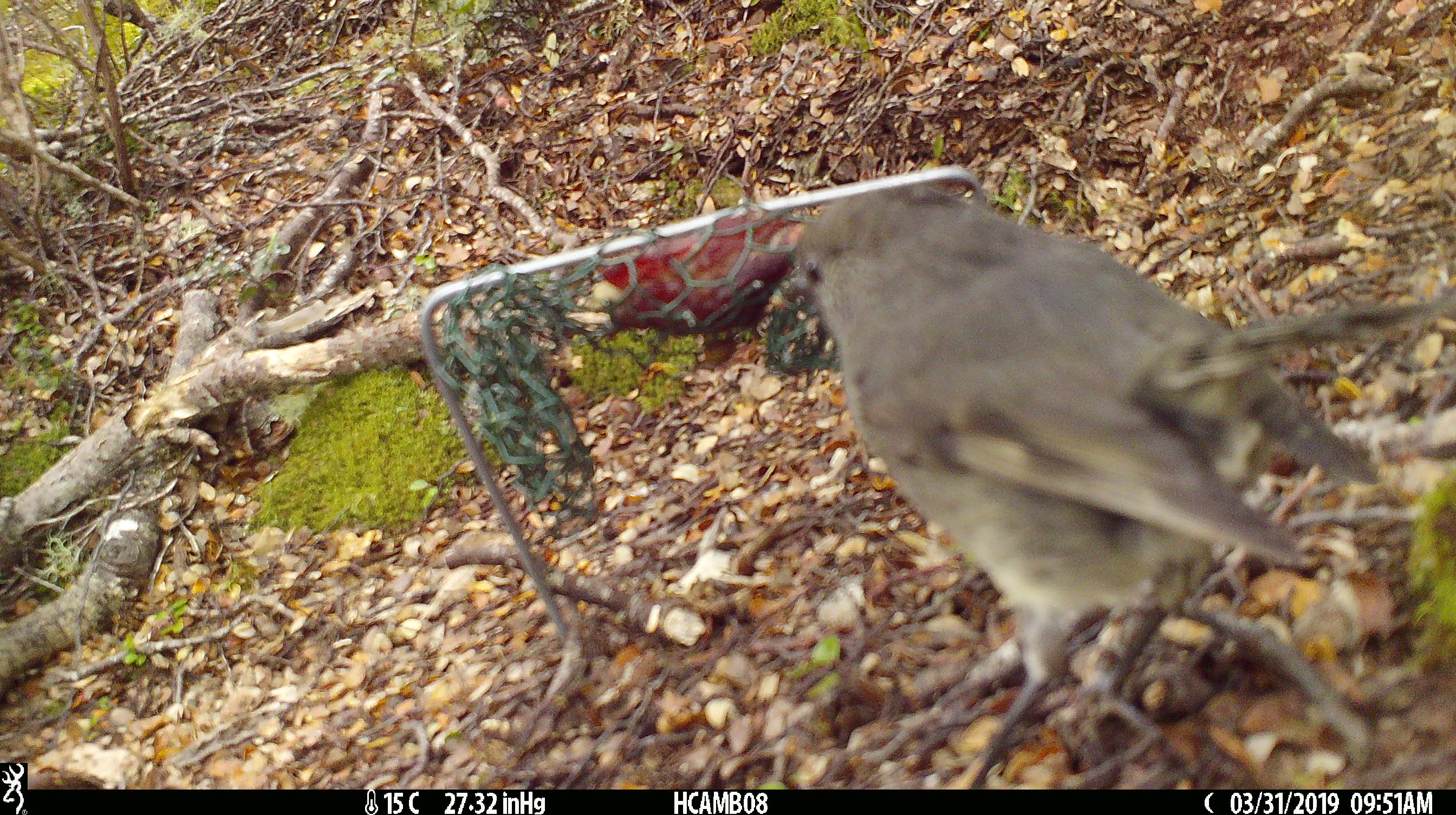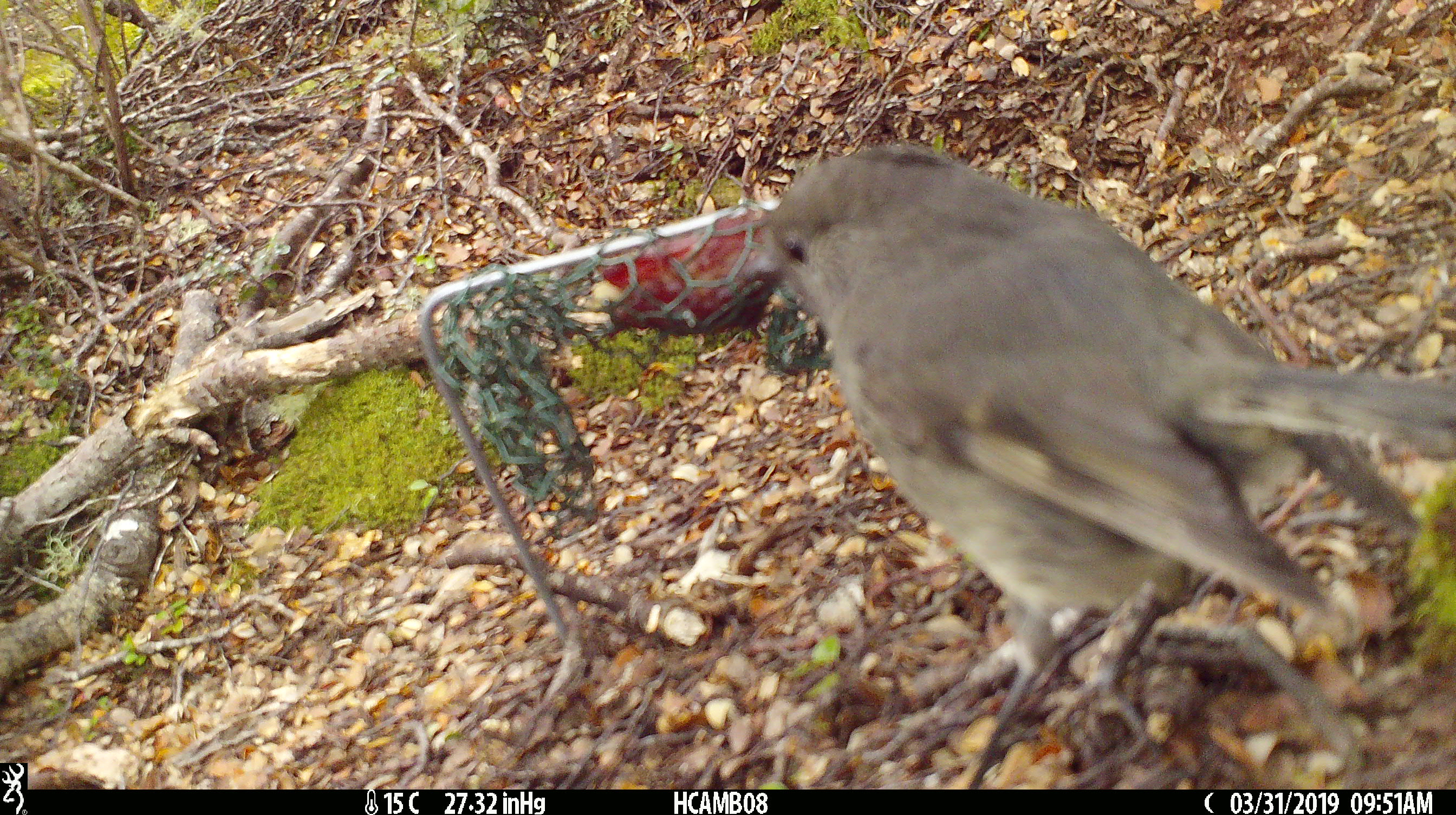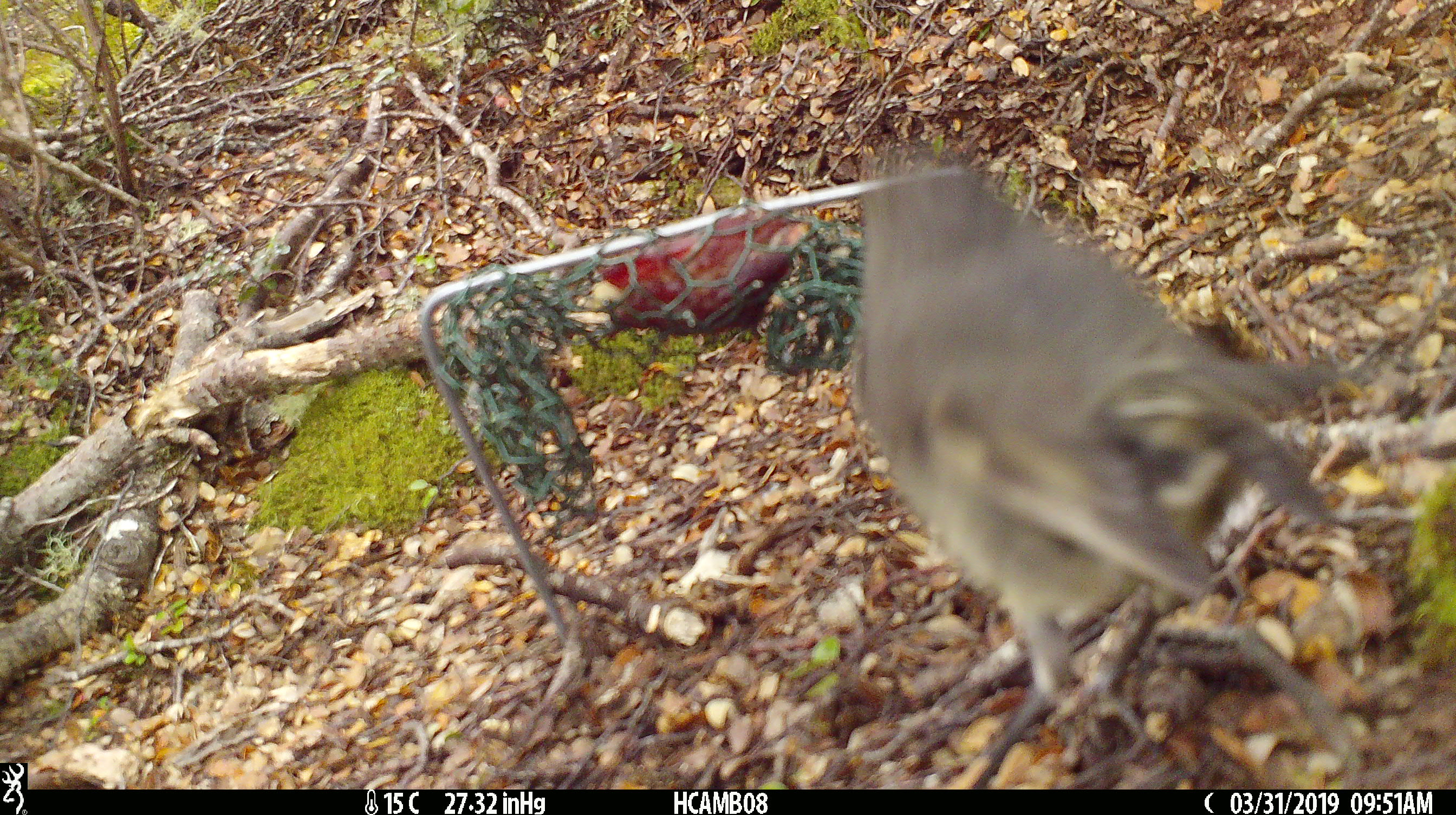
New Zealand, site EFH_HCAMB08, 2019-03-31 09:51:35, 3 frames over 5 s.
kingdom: Animalia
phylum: Chordata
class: Aves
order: Passeriformes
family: Petroicidae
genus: Petroica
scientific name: Petroica australis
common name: new zealand robin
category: robin